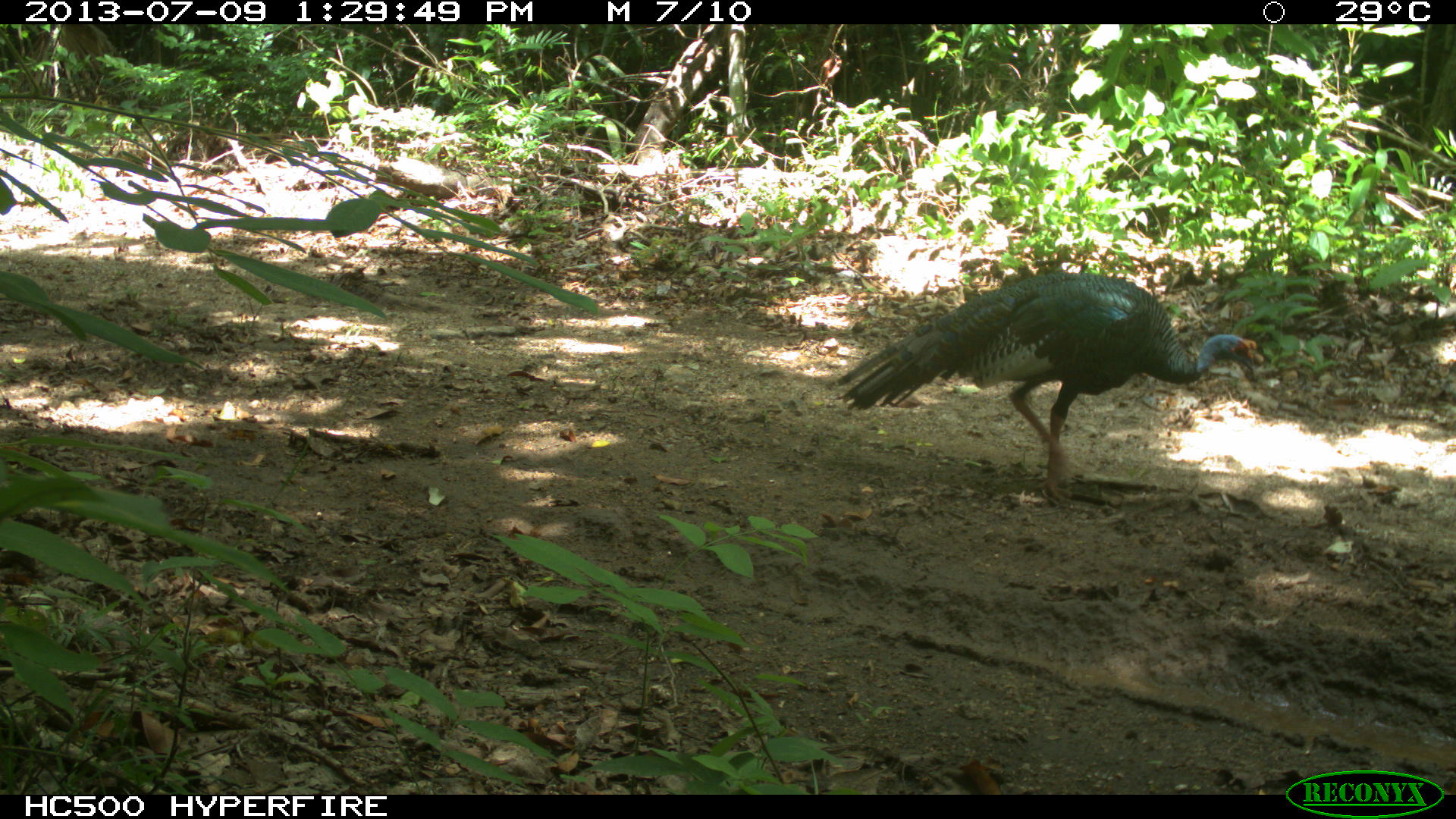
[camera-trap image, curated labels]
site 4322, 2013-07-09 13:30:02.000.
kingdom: Animalia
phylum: Chordata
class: Aves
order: Galliformes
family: Phasianidae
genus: Meleagris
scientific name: Meleagris ocellata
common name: ocellated turkey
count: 1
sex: male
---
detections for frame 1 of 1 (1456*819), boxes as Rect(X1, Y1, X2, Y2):
meleagris ocellata: Rect(830, 271, 1264, 504)